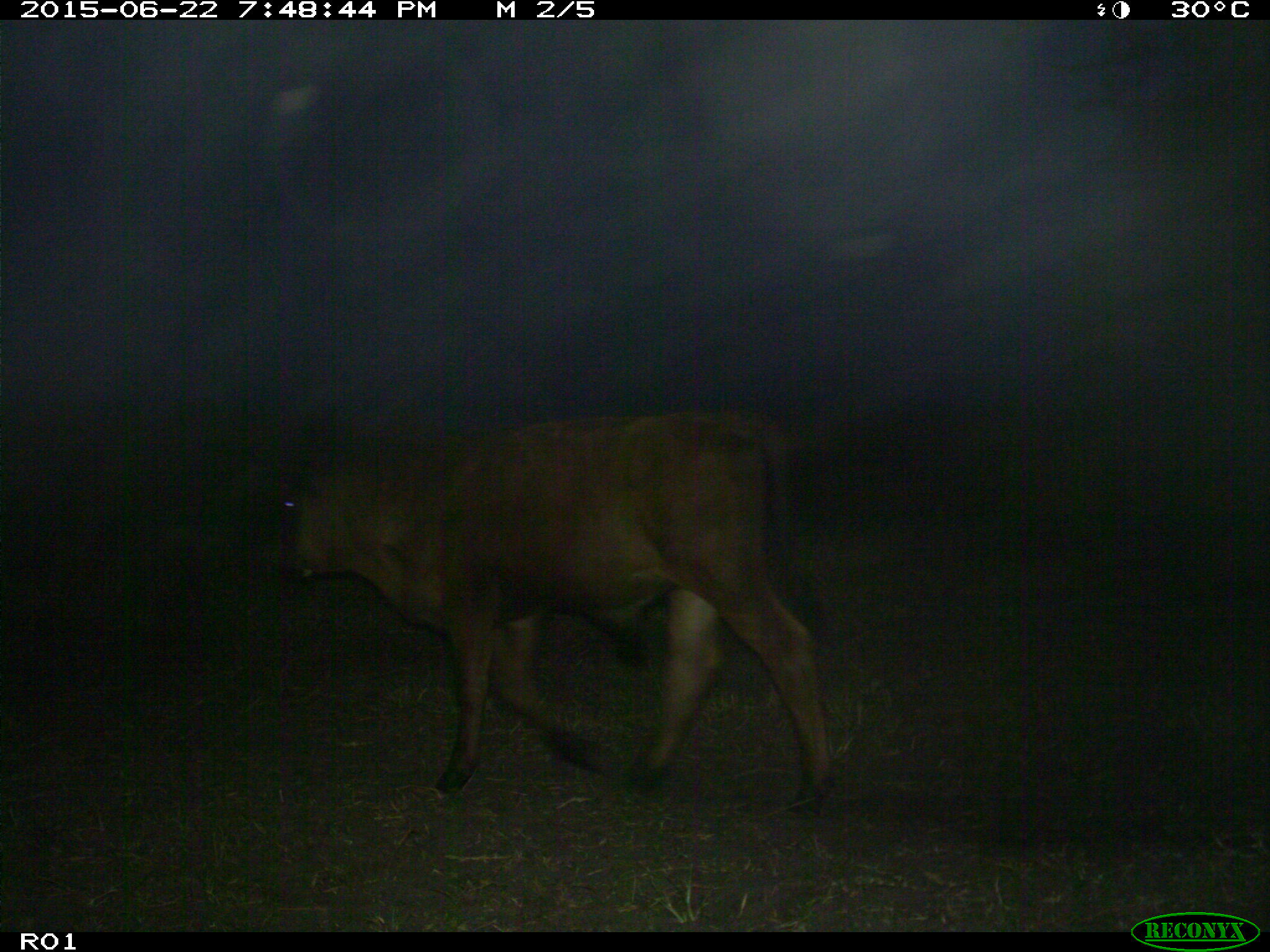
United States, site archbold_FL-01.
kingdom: Animalia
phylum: Chordata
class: Mammalia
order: Artiodactyla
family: Bovidae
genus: Bos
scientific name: Bos taurus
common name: domestic cow